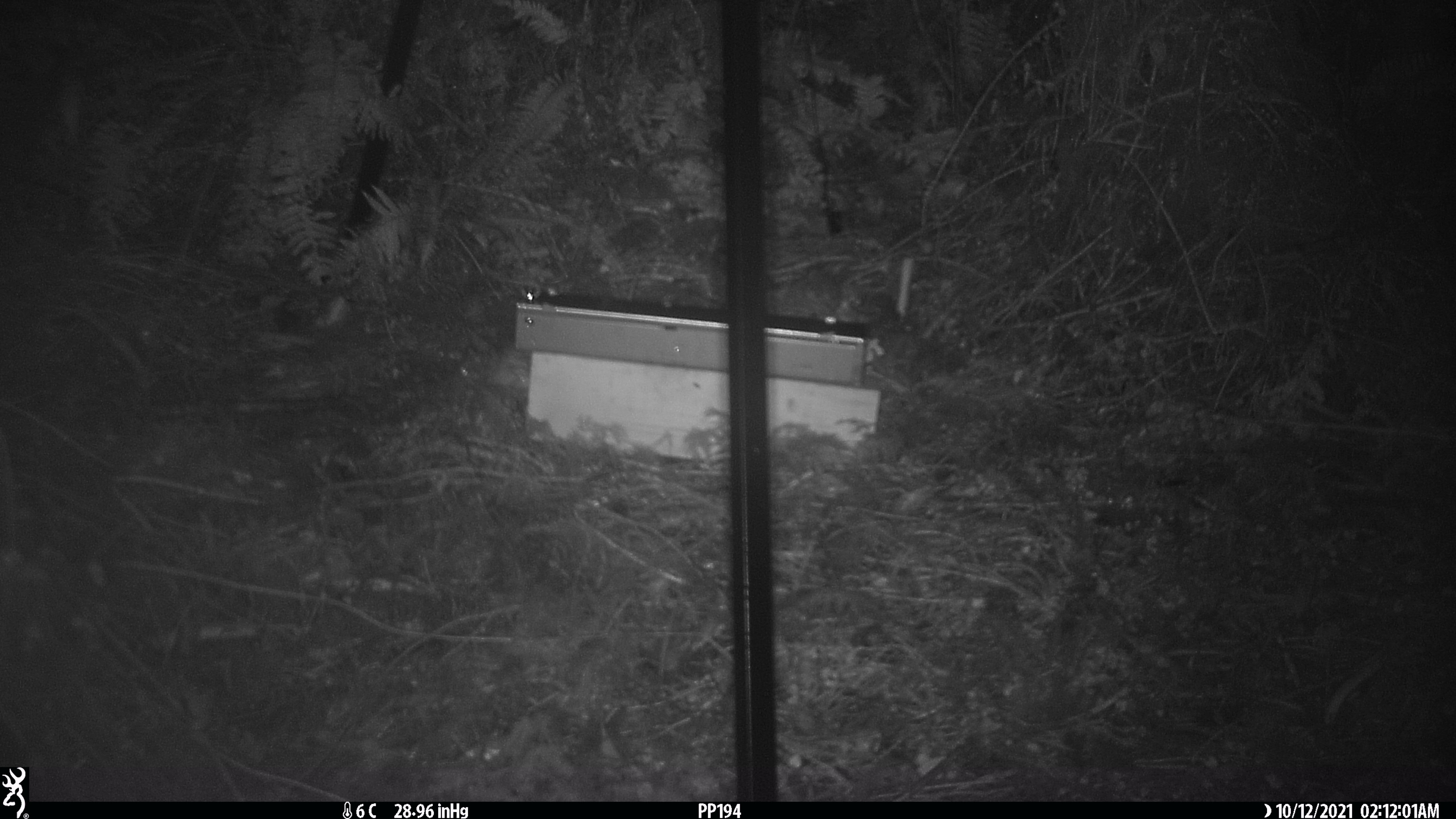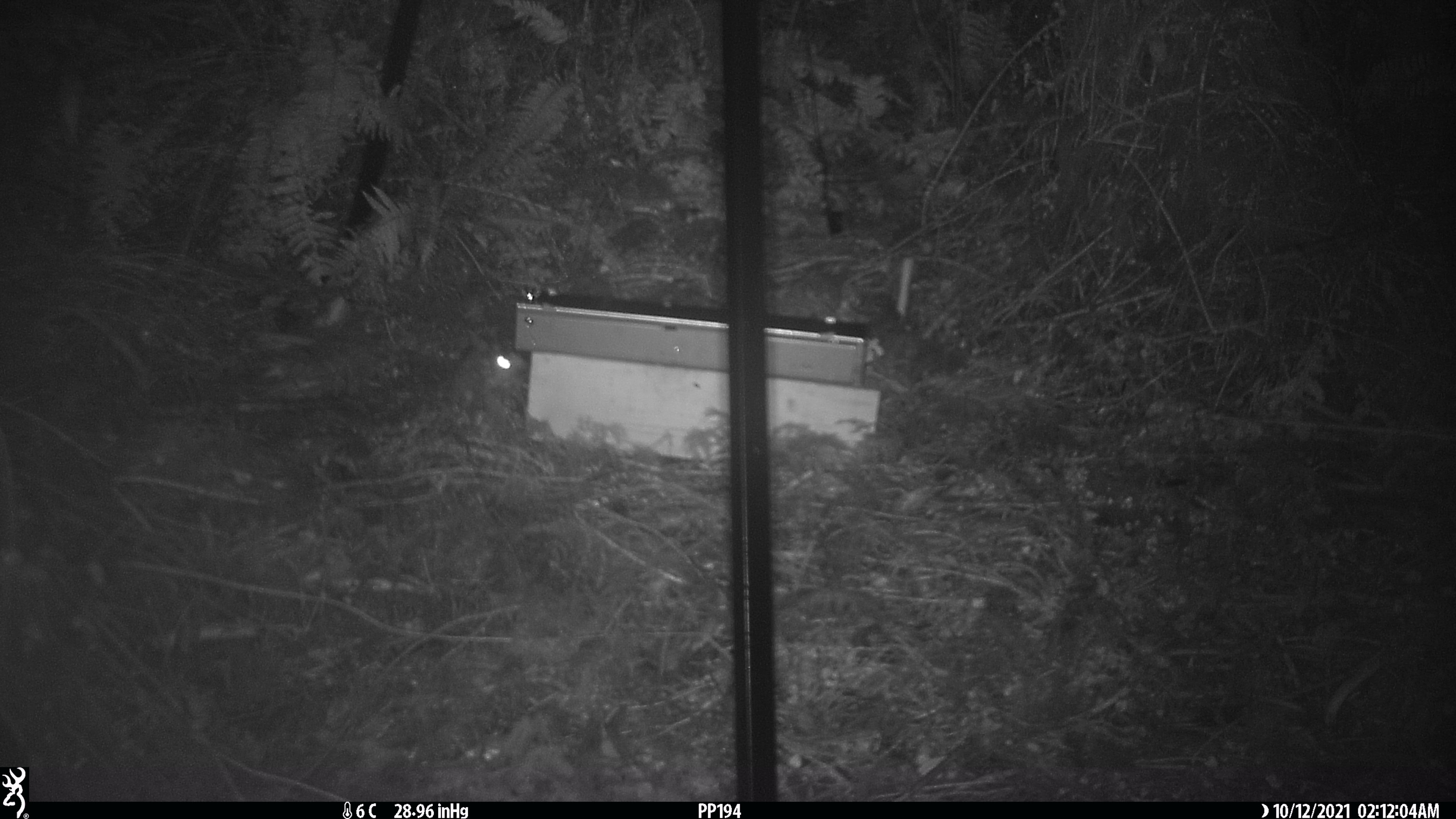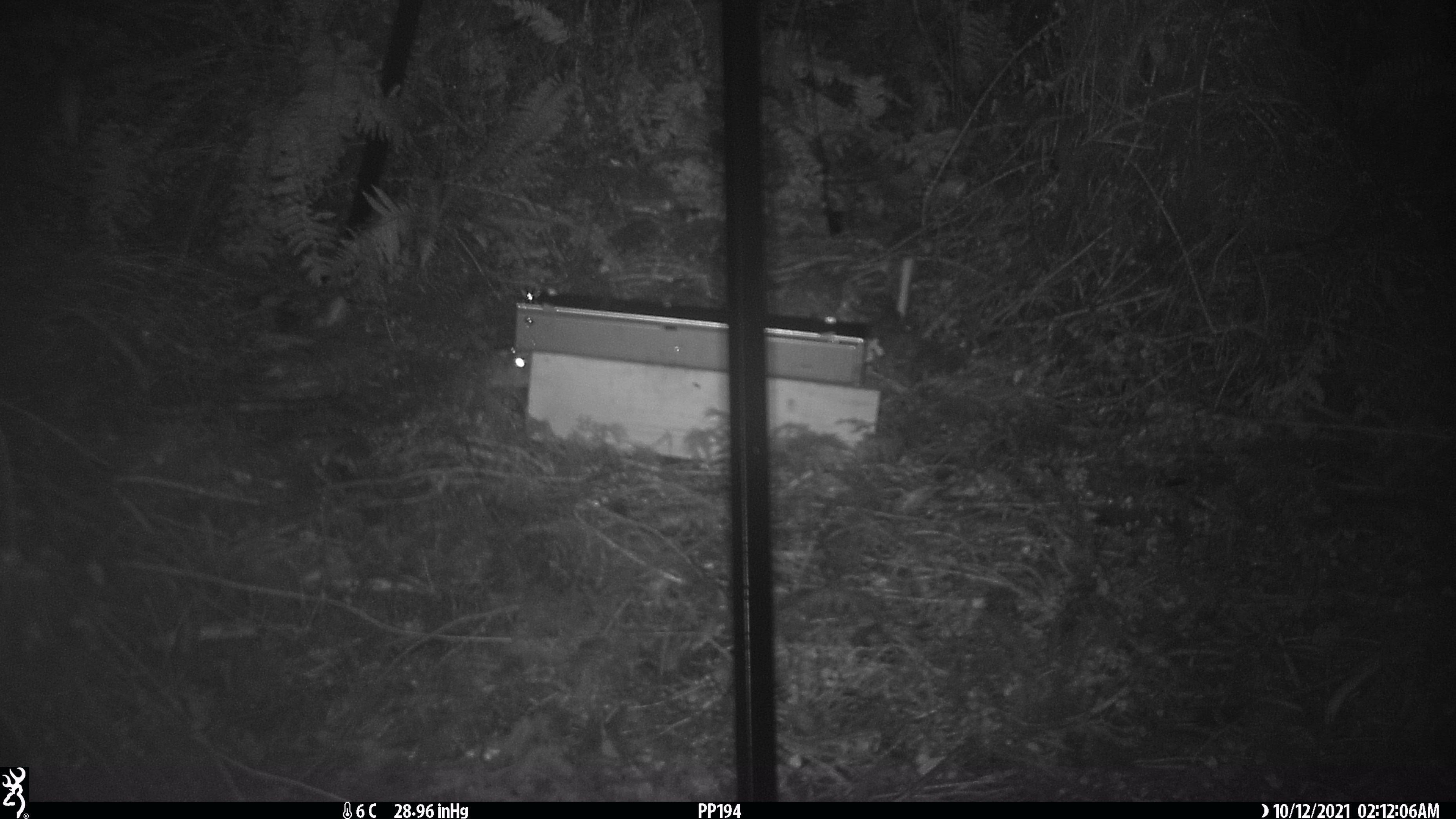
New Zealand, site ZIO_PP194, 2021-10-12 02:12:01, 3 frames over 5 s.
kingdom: Animalia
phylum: Chordata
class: Mammalia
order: Rodentia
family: Muridae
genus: Rattus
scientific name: Rattus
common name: rat